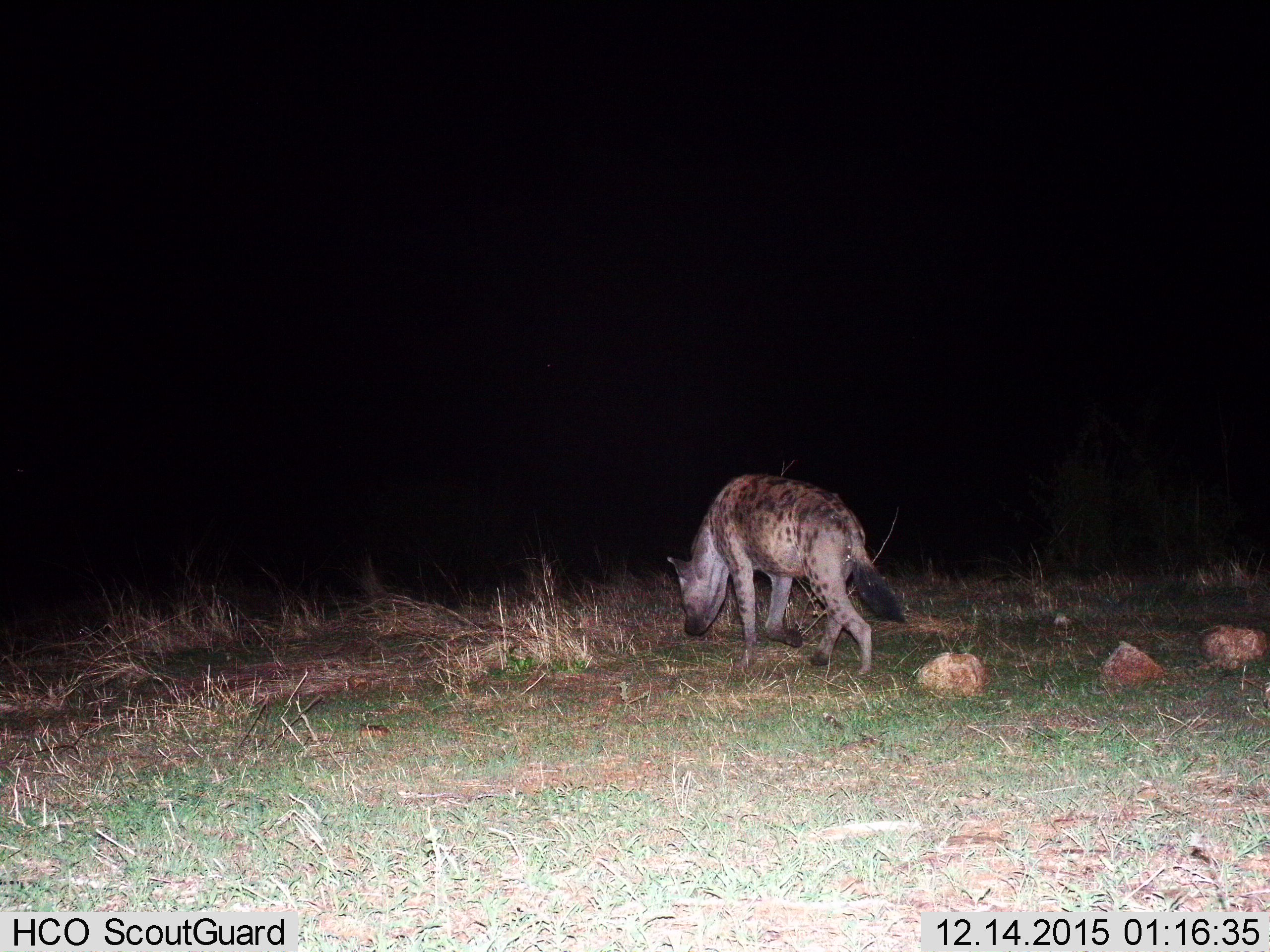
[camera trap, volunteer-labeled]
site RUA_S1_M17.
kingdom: Animalia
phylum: Chordata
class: Mammalia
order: Carnivora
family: Hyaenidae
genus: Crocuta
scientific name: Crocuta crocuta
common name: spotted hyena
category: hyenaspotted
Hyenaspotted (spotted hyena) (Crocuta crocuta), count 1. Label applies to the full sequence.